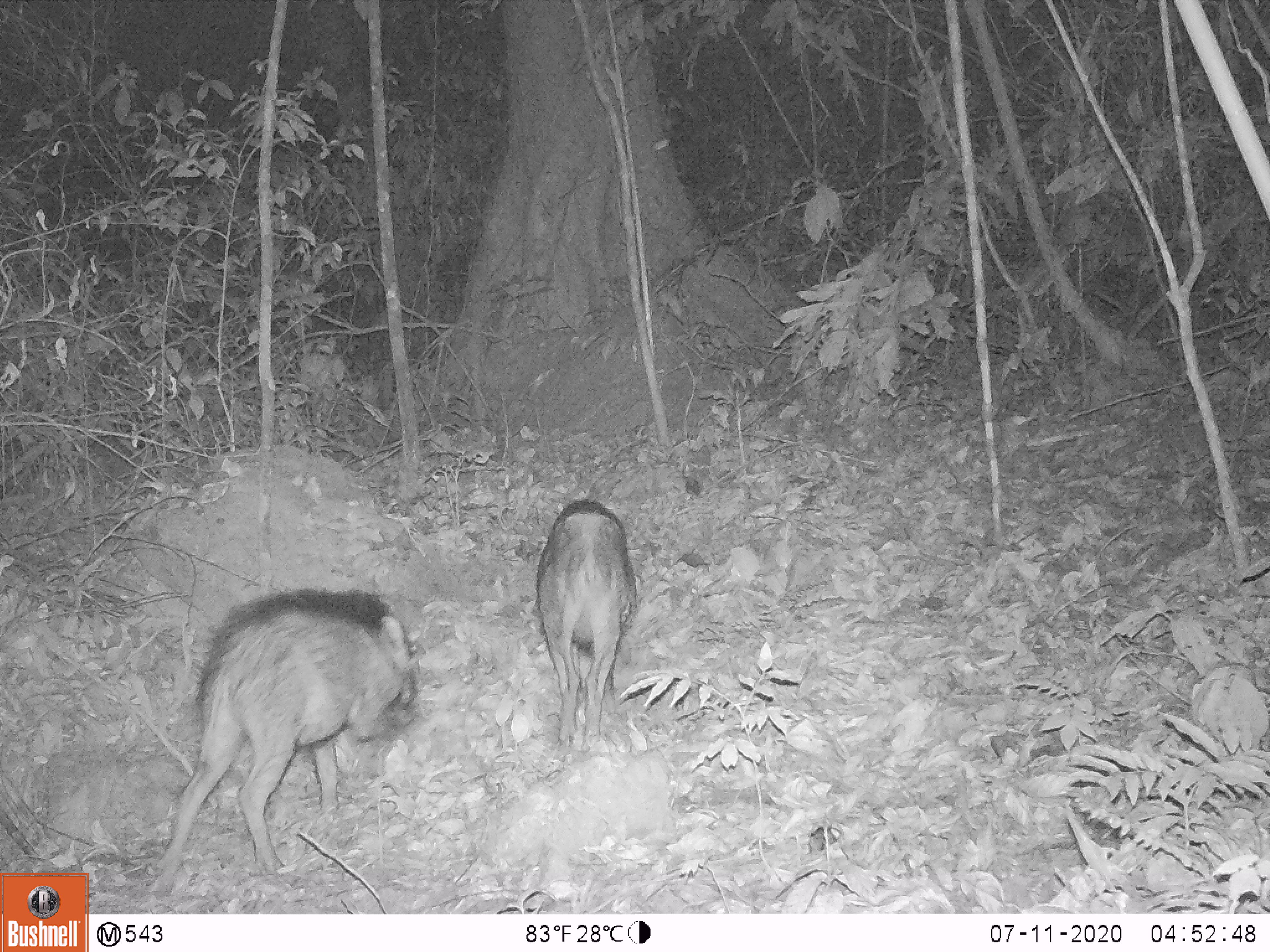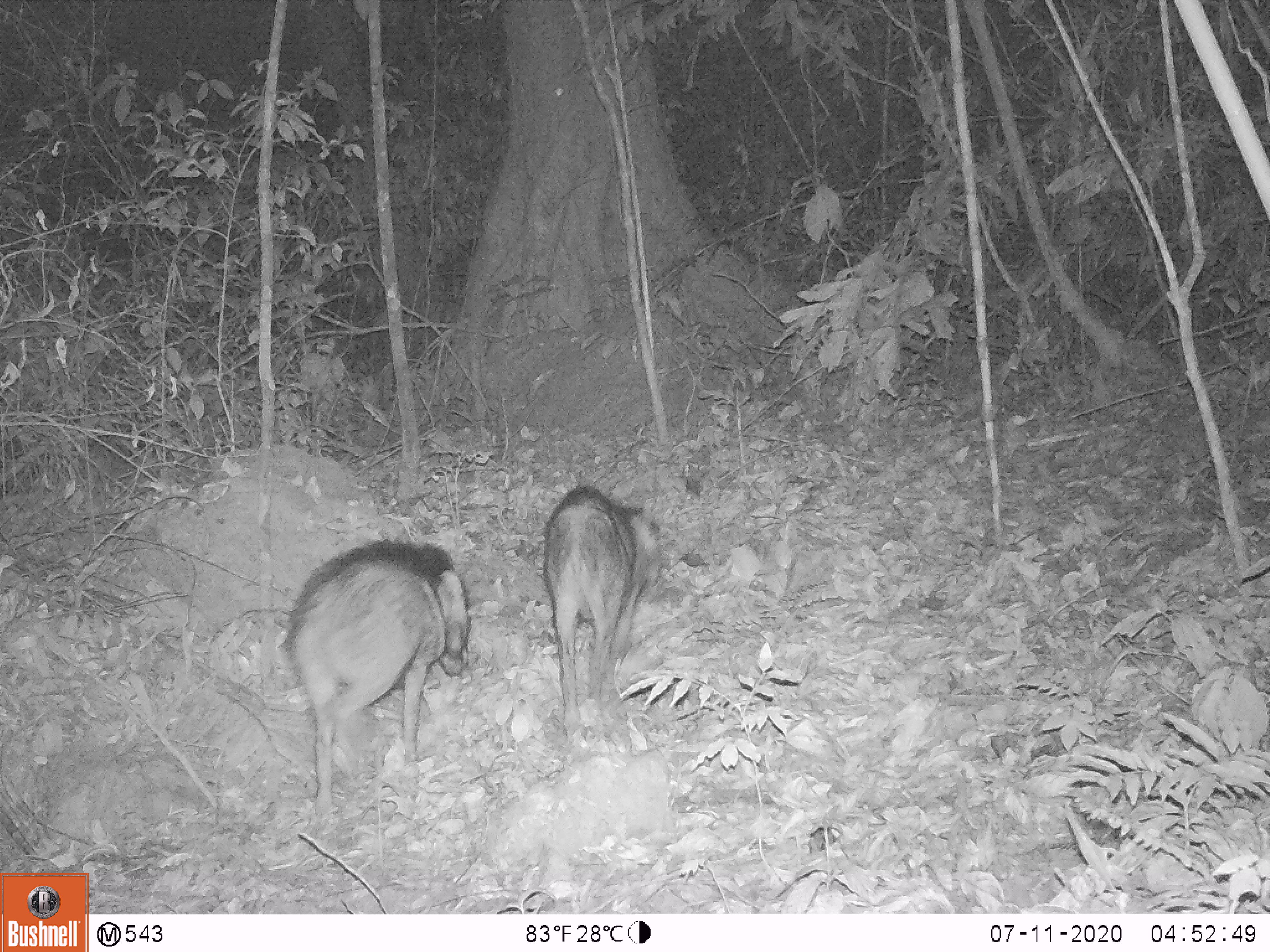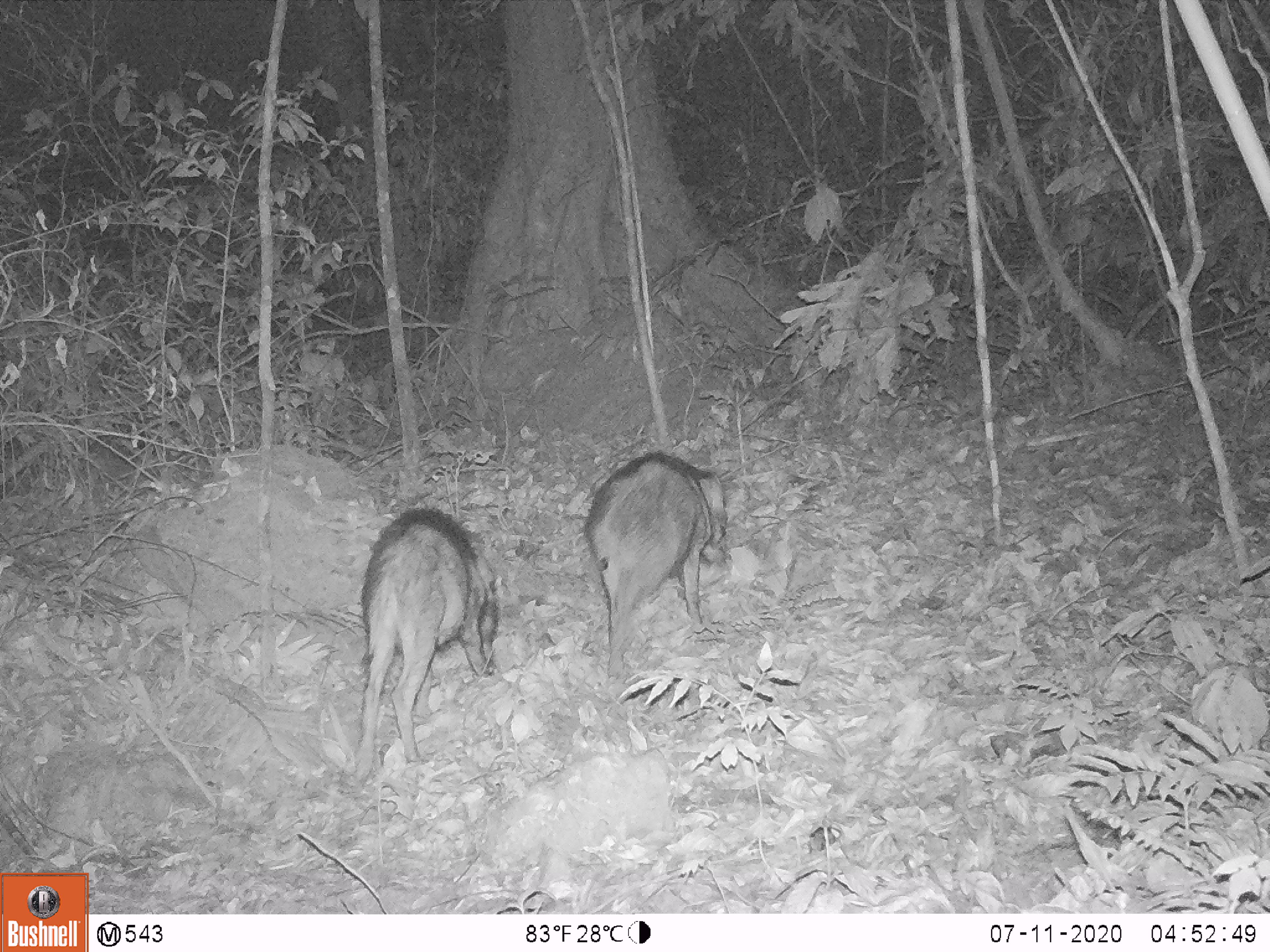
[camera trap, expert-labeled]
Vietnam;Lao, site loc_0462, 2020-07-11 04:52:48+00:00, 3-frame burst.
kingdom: Animalia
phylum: Chordata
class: Mammalia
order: Artiodactyla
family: Suidae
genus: Sus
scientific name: Sus scrofa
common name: eurasian wild pig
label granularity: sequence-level